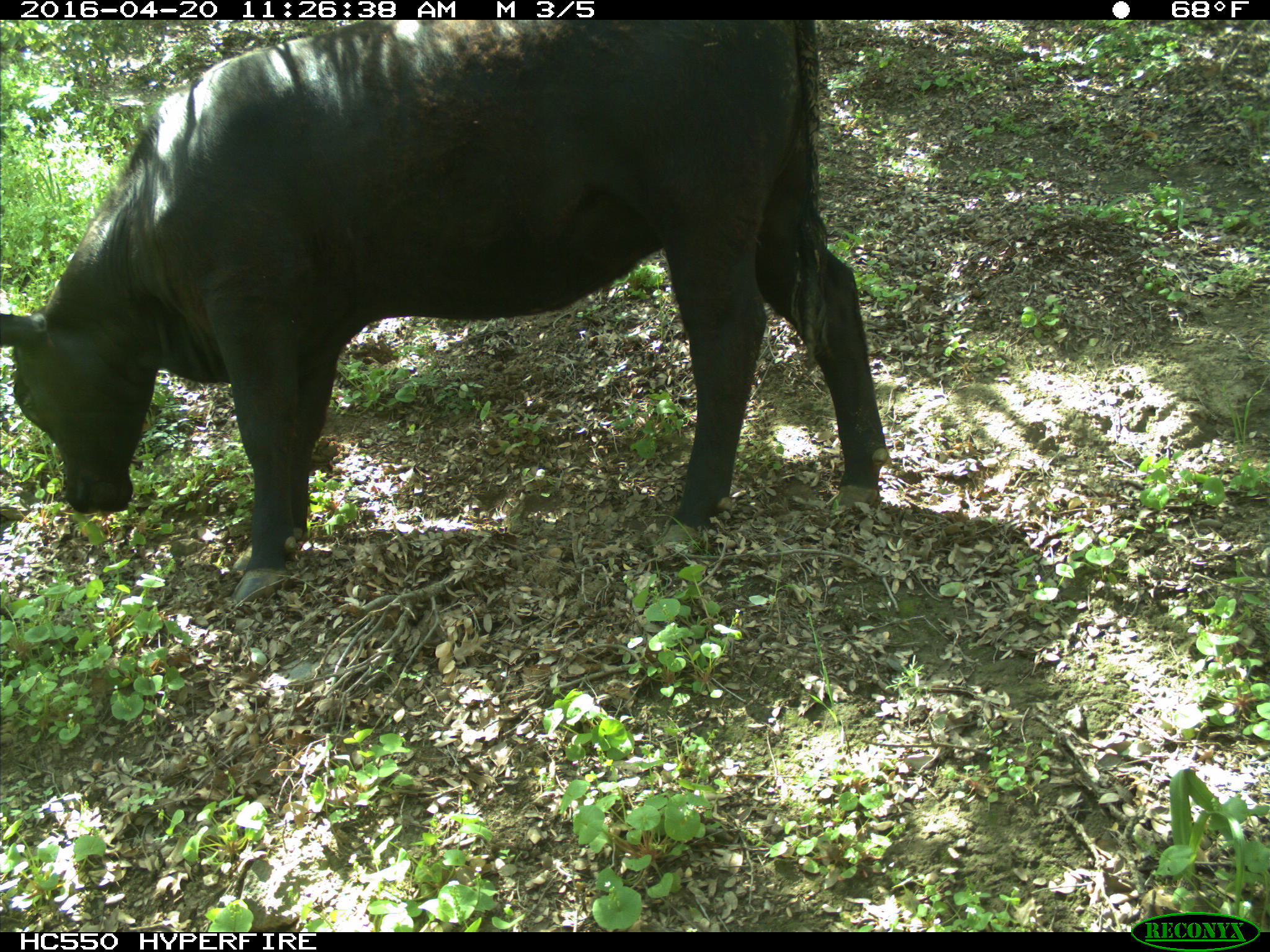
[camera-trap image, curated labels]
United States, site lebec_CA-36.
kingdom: Animalia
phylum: Chordata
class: Mammalia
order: Artiodactyla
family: Bovidae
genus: Bos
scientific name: Bos taurus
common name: domestic cow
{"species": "Bos taurus (domestic cow)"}